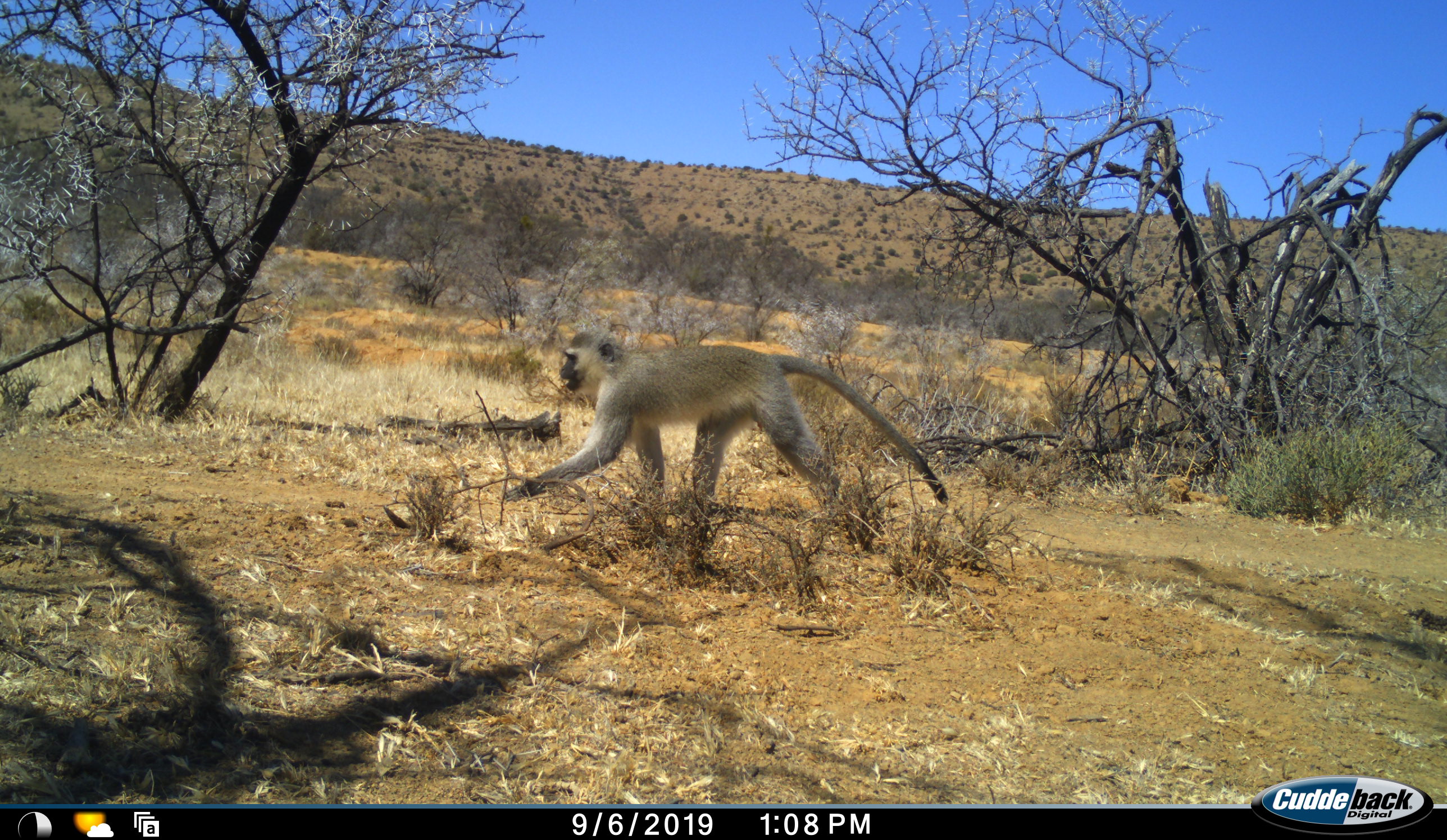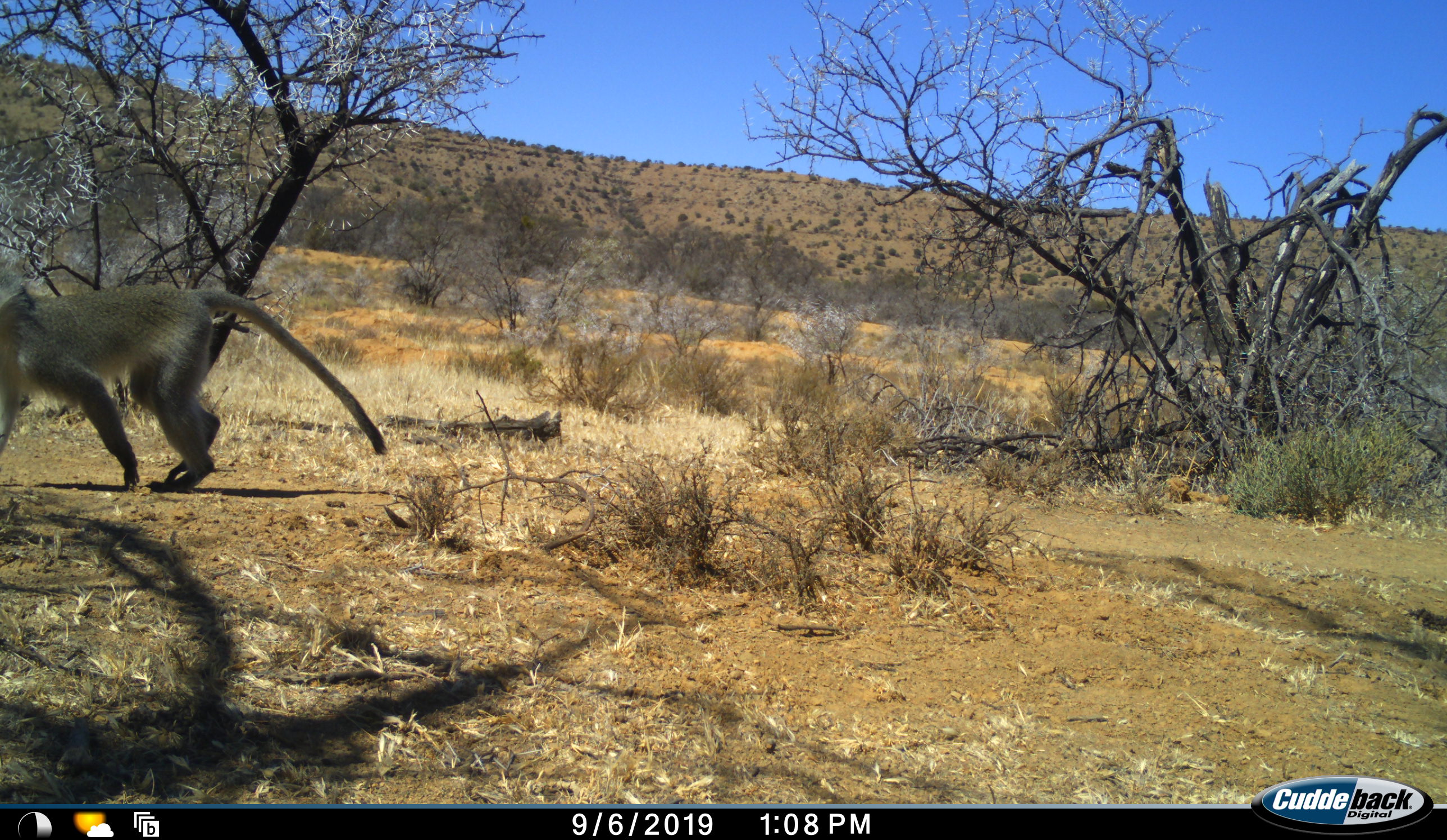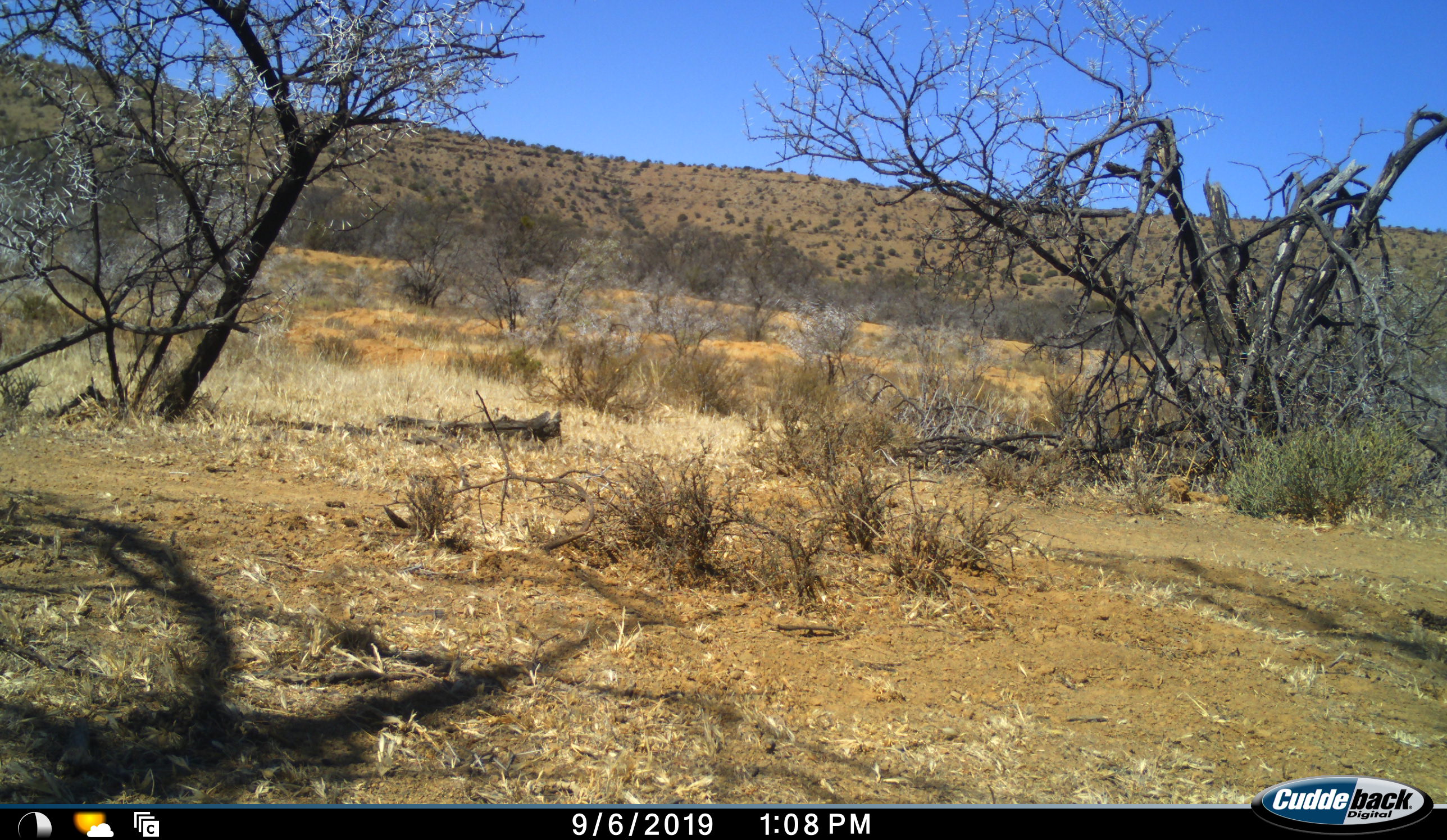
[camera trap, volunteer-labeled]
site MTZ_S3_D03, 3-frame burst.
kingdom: Animalia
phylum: Chordata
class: Mammalia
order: Primates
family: Cercopithecidae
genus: Chlorocebus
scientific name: Chlorocebus pygerythrus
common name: vervet monkey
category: monkeyvervet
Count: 1.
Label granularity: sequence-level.